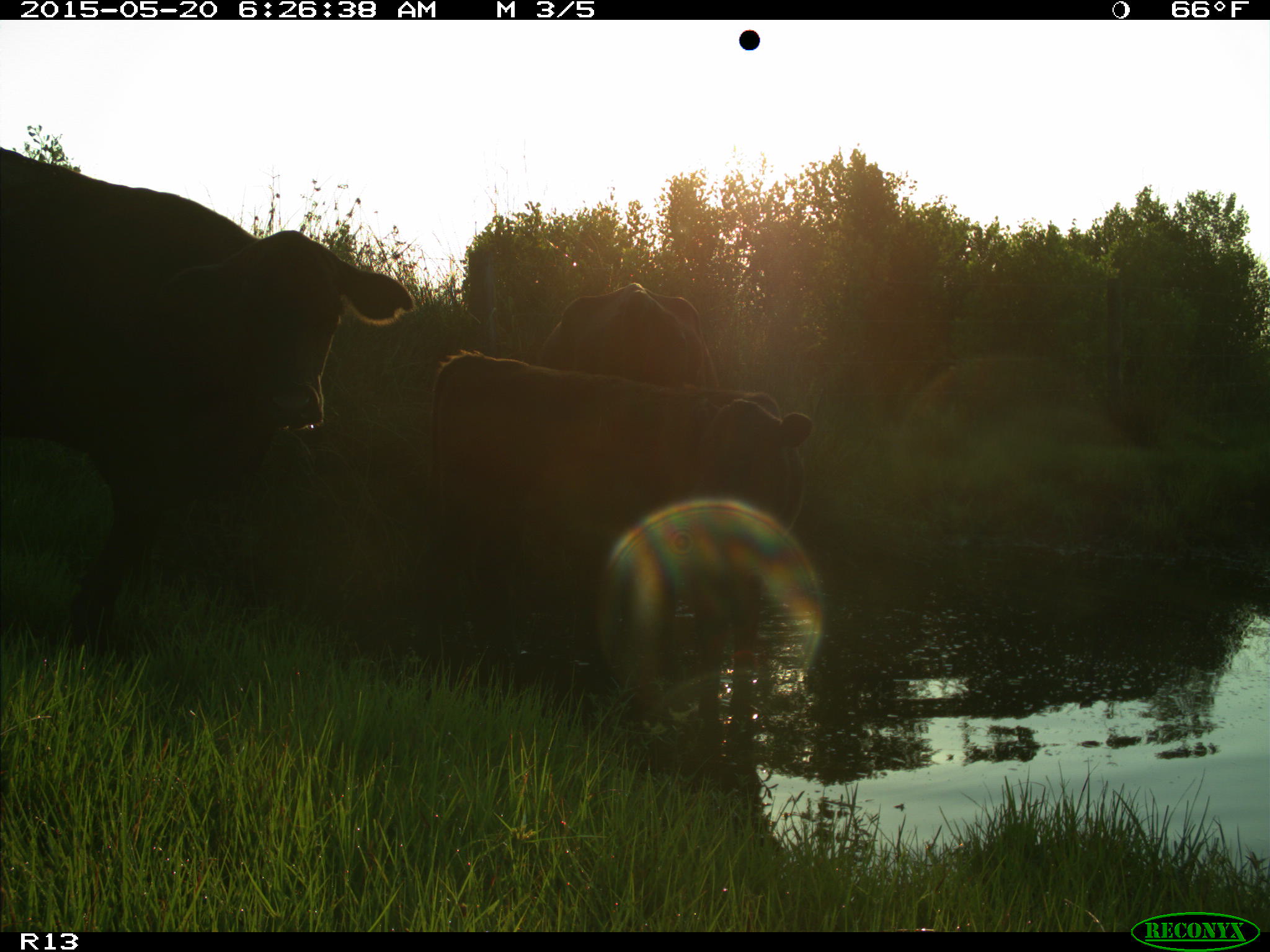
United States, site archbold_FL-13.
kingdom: Animalia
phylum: Chordata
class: Mammalia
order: Artiodactyla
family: Bovidae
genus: Bos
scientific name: Bos taurus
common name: domestic cow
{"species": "Bos taurus (domestic cow)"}